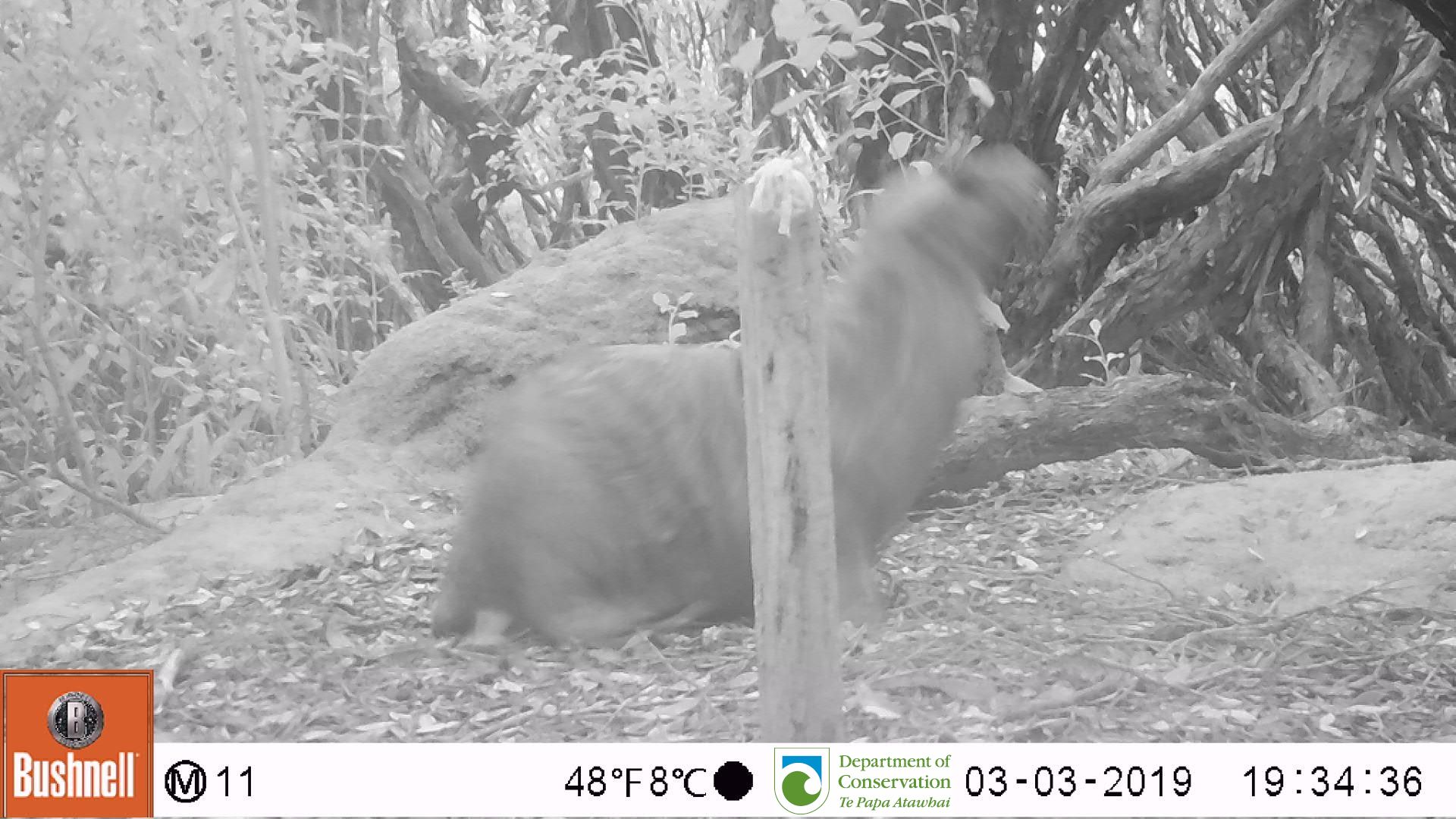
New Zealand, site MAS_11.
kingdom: Animalia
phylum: Chordata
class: Mammalia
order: Carnivora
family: Otariidae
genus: Phocarctos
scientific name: Phocarctos hookeri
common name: new zealand sea lion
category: sealion